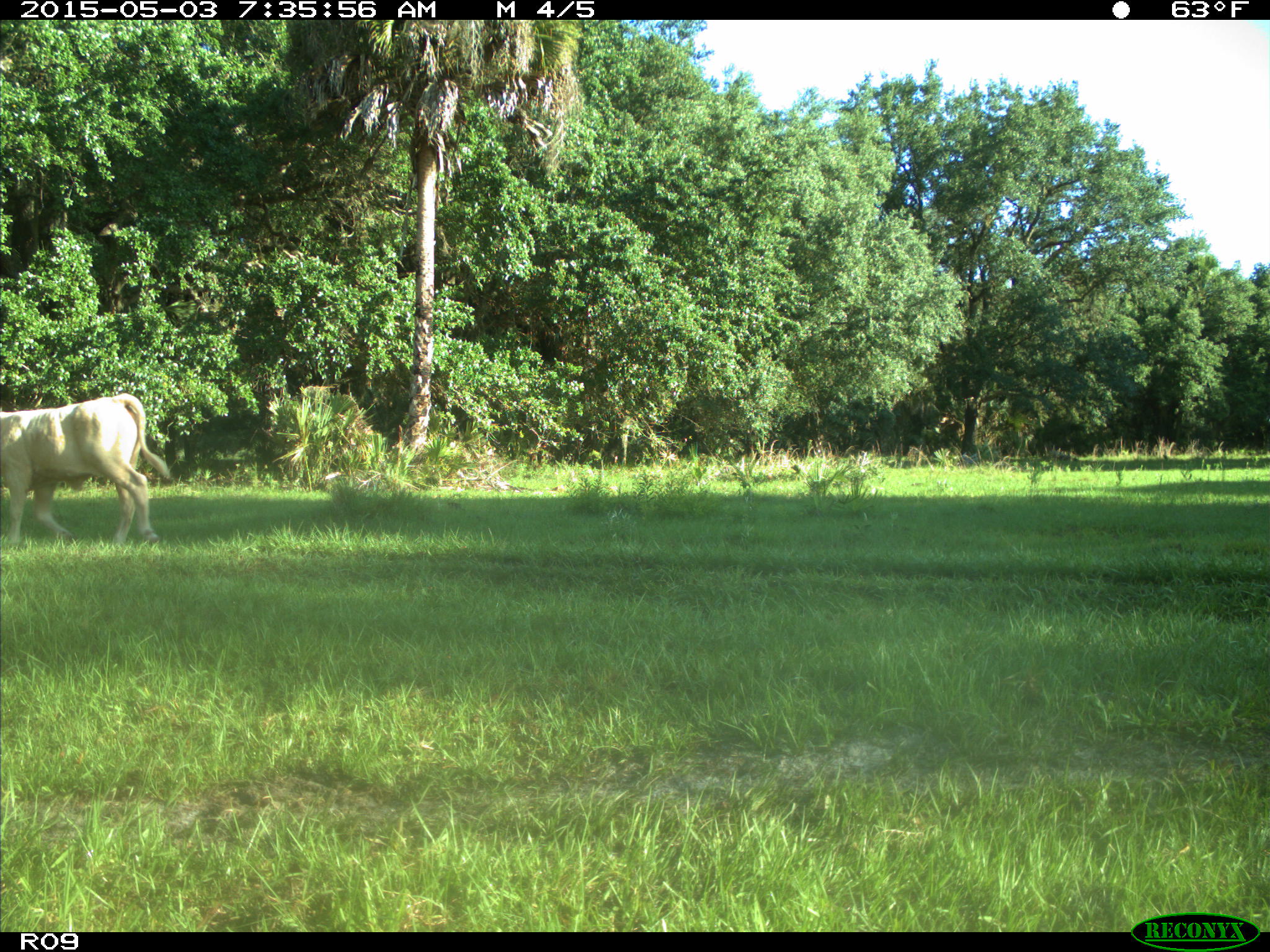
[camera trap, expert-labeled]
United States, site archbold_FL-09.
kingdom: Animalia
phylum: Chordata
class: Mammalia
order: Artiodactyla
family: Bovidae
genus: Bos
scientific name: Bos taurus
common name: domestic cow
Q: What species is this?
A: Bos taurus (domestic cow).